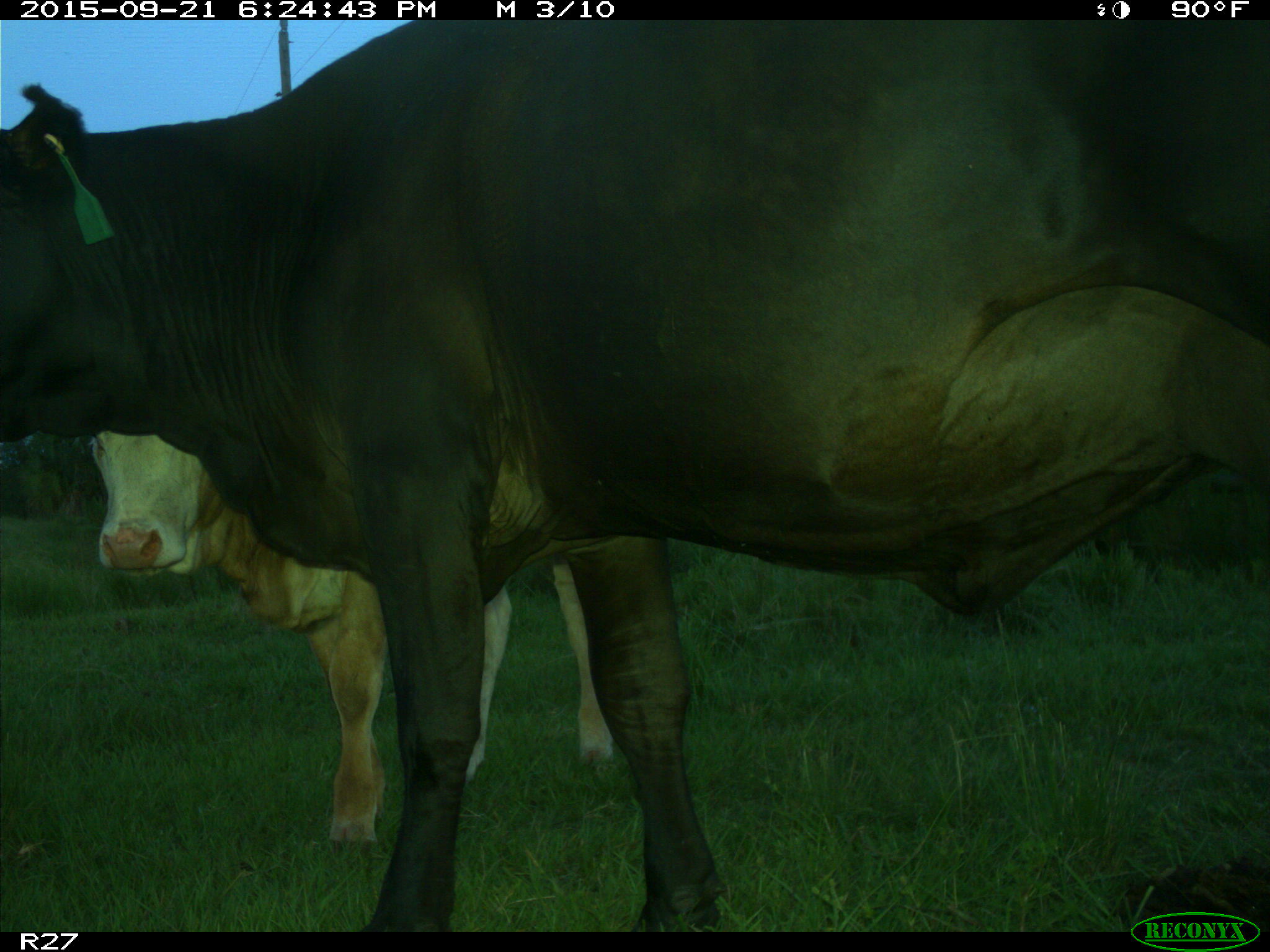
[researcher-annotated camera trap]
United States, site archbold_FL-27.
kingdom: Animalia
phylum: Chordata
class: Mammalia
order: Artiodactyla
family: Bovidae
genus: Bos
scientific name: Bos taurus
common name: domestic cow